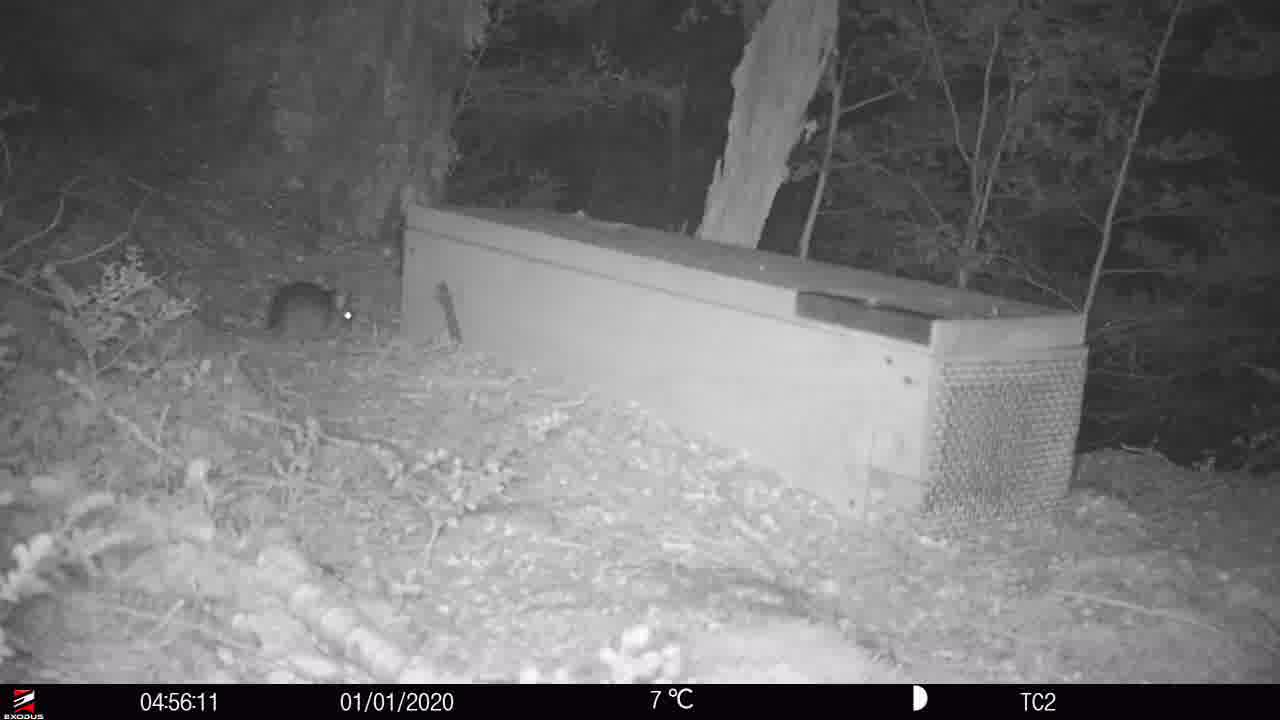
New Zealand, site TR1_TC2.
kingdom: Animalia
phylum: Chordata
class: Mammalia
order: Rodentia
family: Muridae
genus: Rattus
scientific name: Rattus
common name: rat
Rat (Rattus).